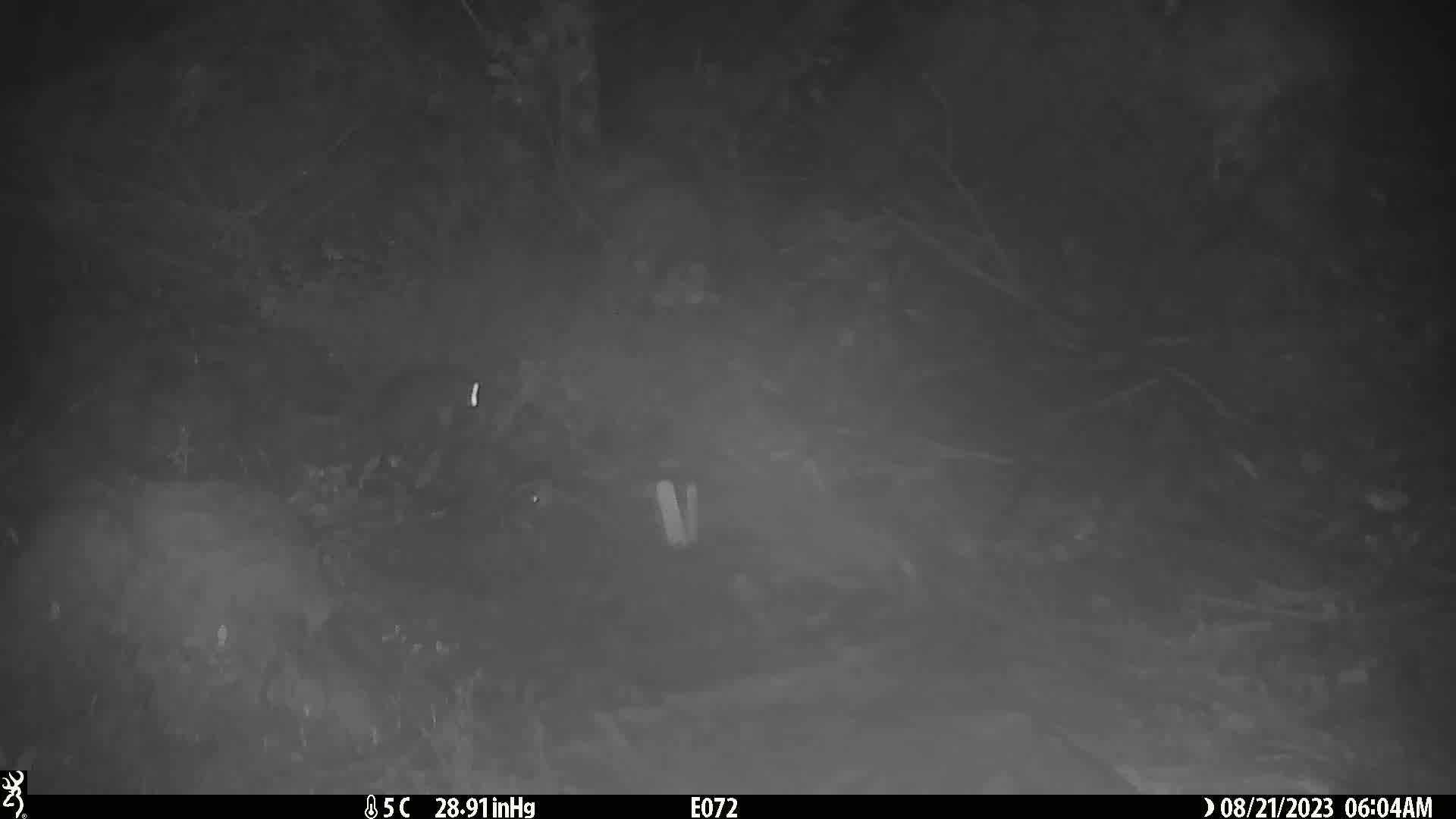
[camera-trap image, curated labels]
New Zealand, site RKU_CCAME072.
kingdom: Animalia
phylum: Chordata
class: Mammalia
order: Rodentia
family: Muridae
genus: Rattus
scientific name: Rattus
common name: rat